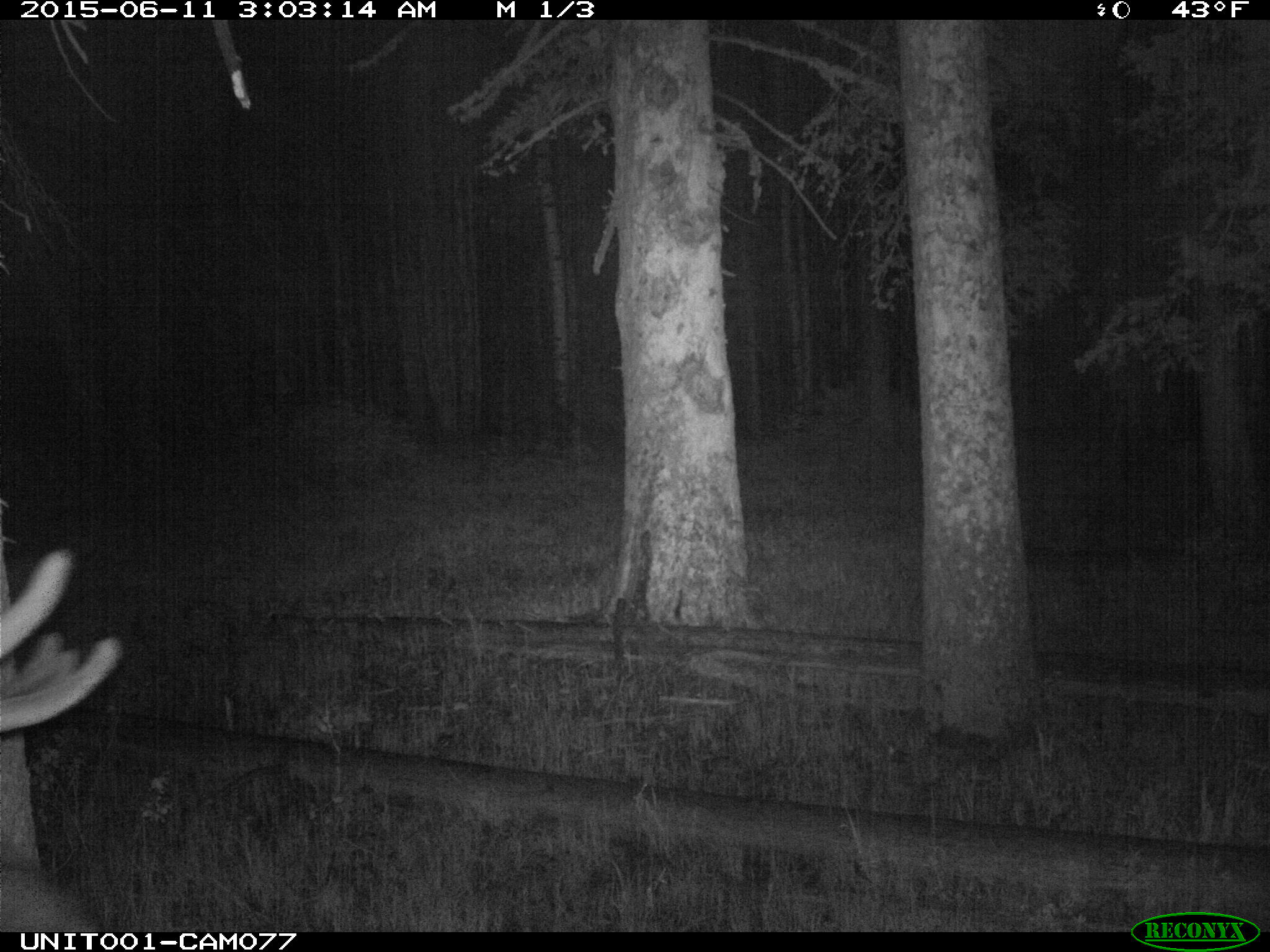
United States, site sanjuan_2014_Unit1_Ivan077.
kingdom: Animalia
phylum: Chordata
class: Mammalia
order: Artiodactyla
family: Cervidae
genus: Cervus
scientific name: Cervus elaphus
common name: red deer